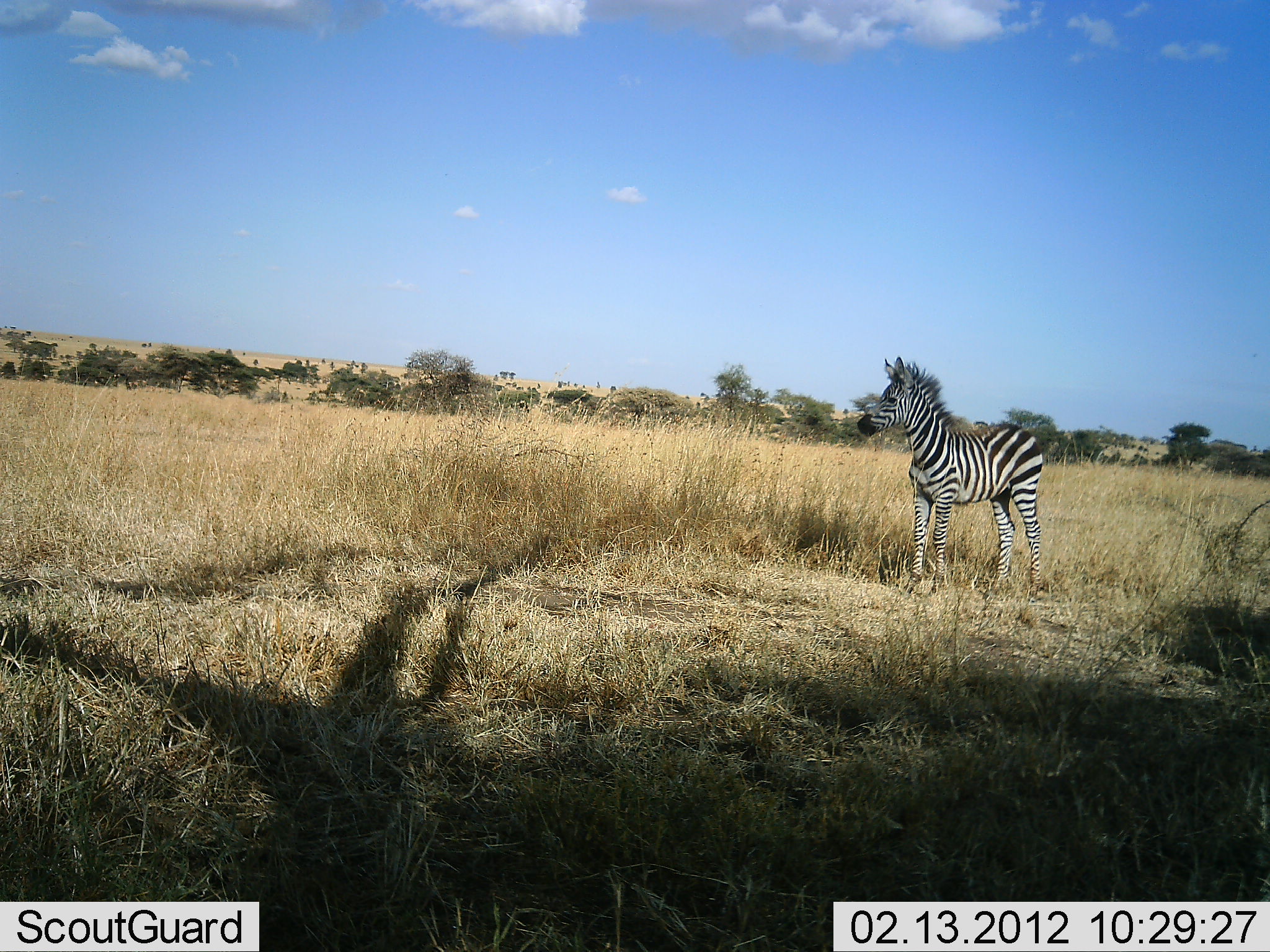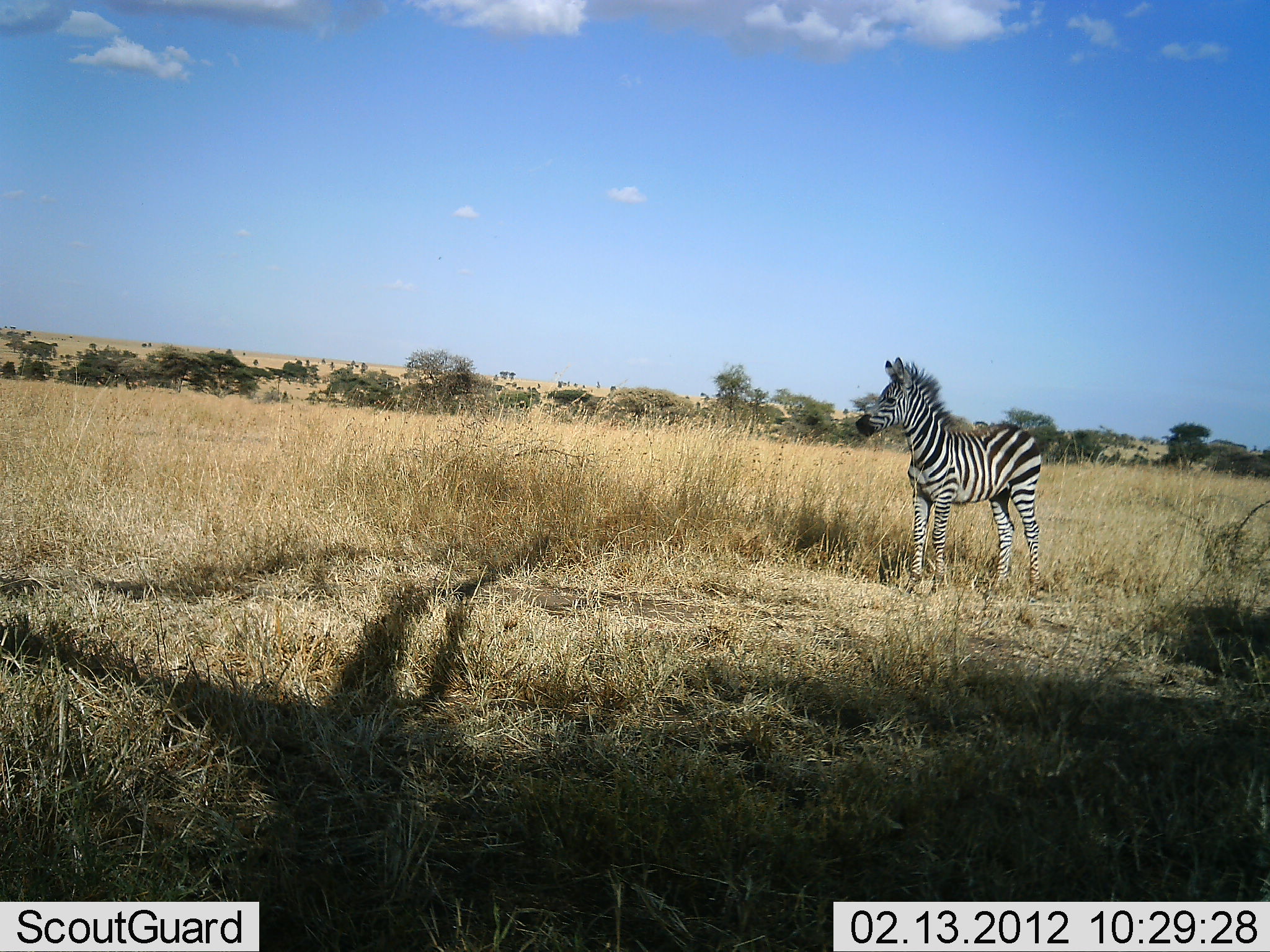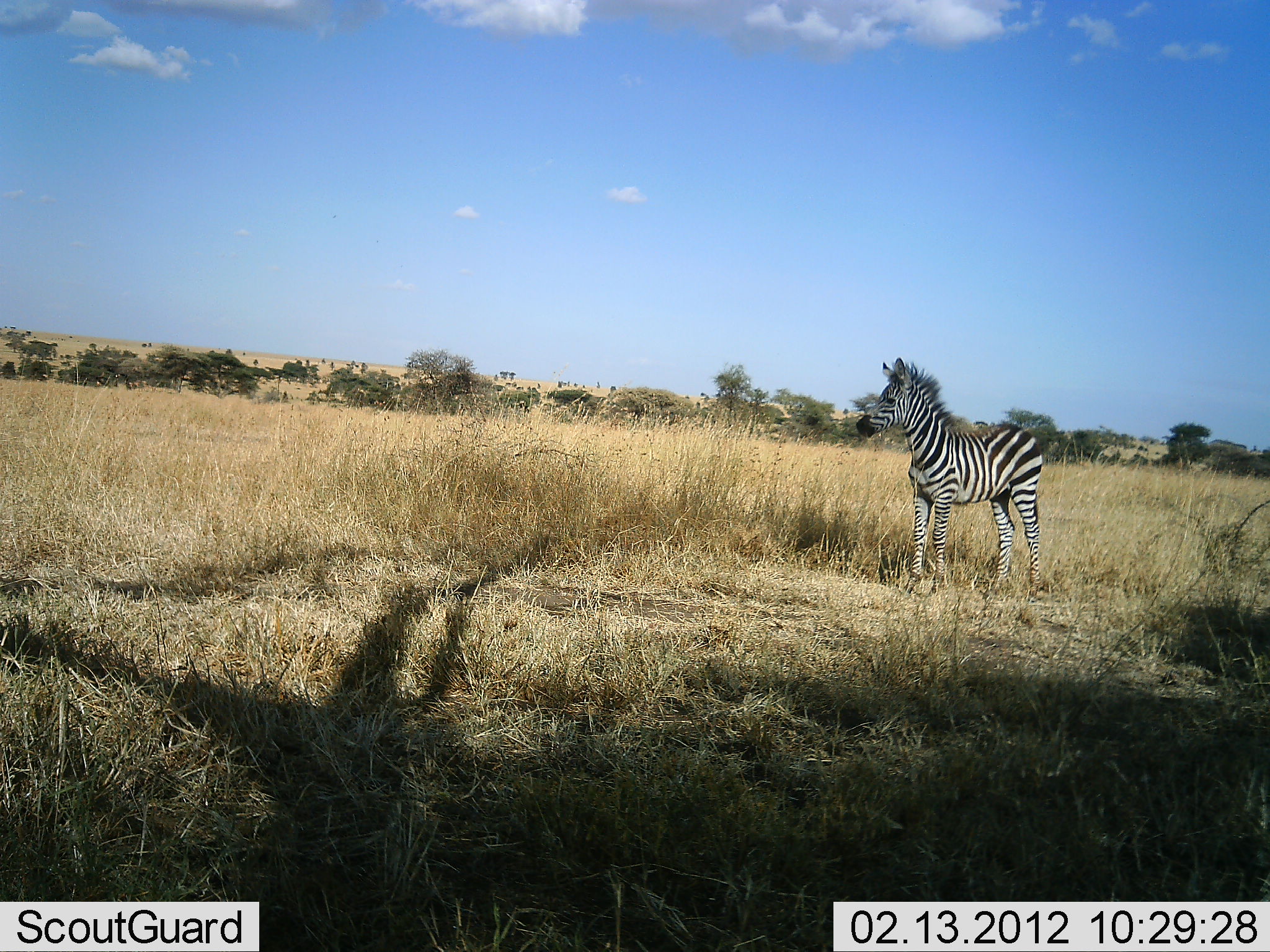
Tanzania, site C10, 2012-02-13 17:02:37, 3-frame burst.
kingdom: Animalia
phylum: Chordata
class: Mammalia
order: Perissodactyla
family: Equidae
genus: Equus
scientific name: Equus quagga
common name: plains zebra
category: zebra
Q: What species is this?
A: Zebra (plains zebra) (Equus quagga).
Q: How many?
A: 1.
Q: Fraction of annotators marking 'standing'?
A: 100%.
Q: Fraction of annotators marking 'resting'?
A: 0%.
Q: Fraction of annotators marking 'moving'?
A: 0%.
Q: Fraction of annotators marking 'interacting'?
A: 0%.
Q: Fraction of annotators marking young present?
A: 45%.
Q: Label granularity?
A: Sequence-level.